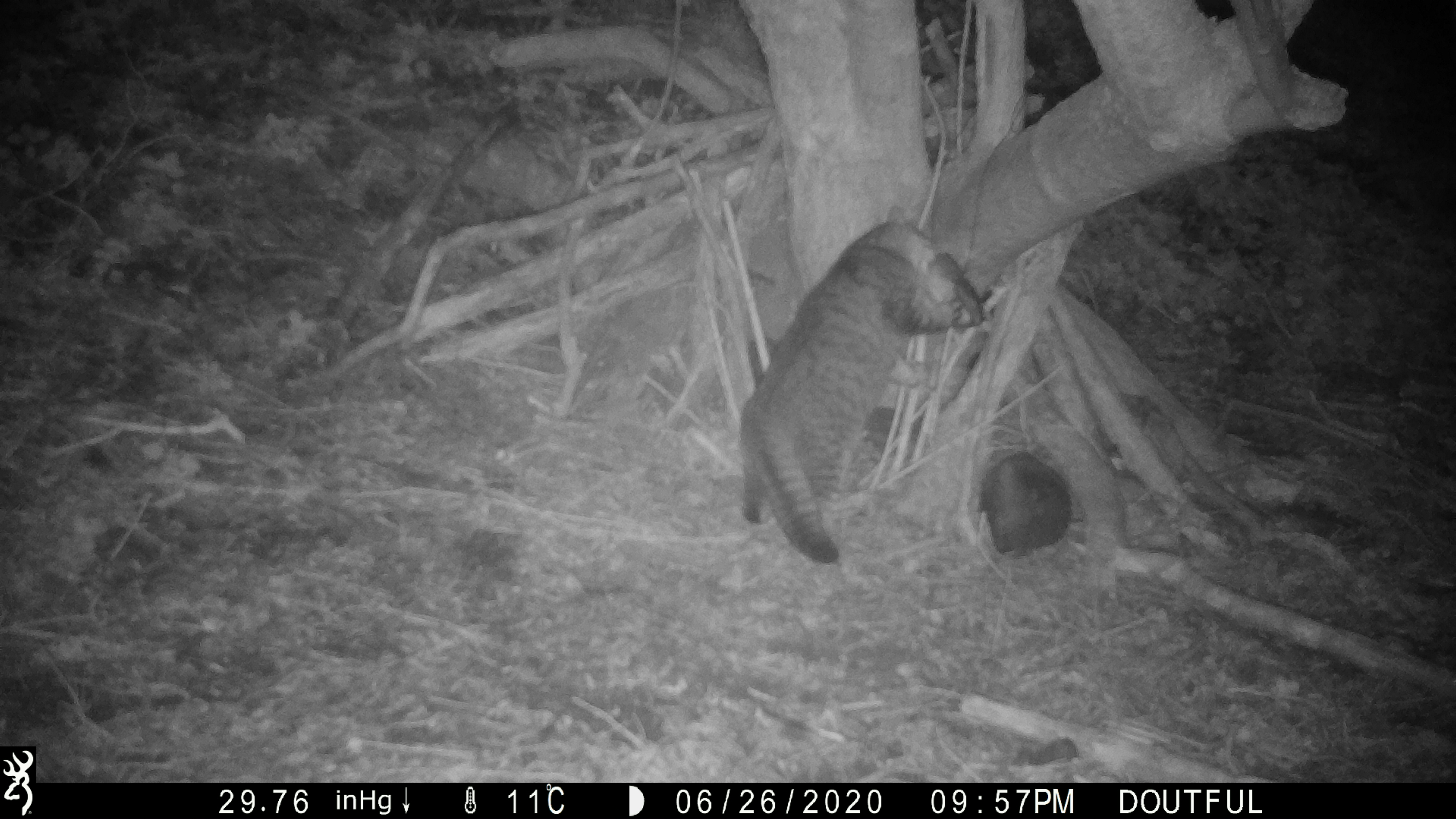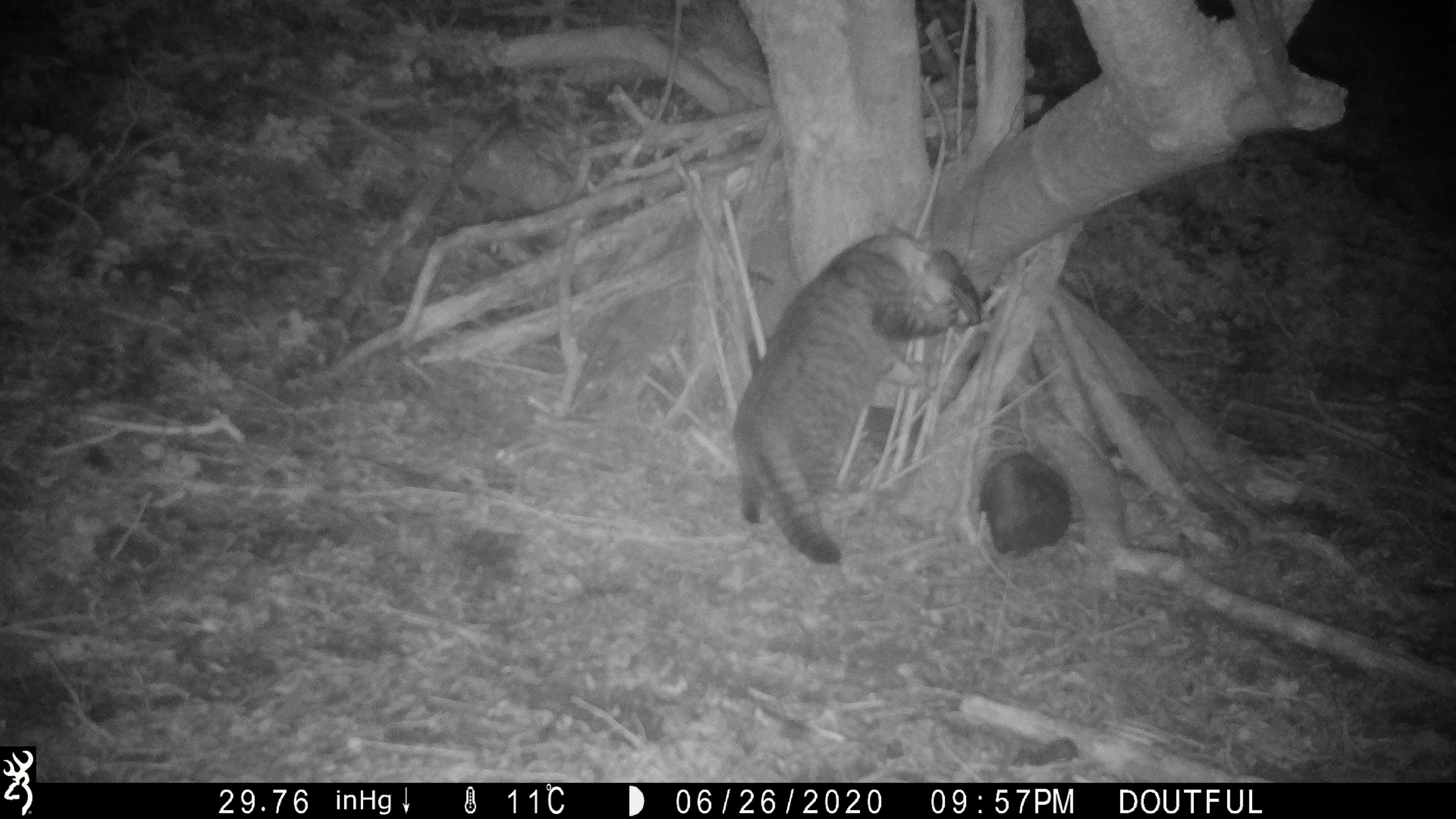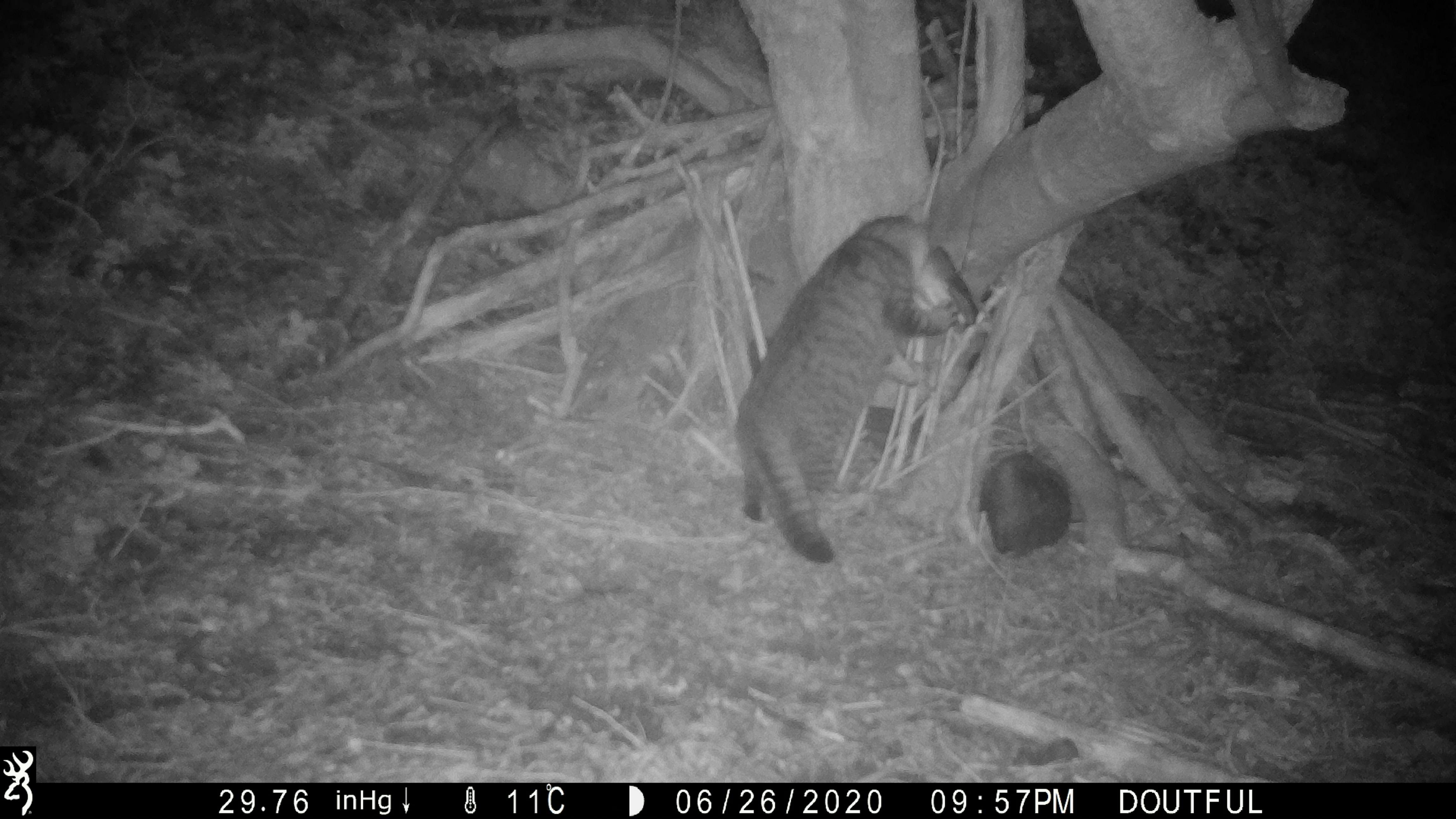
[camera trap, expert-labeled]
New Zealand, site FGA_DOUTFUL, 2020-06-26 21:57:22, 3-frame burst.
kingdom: Animalia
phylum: Chordata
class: Mammalia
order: Carnivora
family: Felidae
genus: Felis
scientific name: Felis catus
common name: domestic cat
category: cat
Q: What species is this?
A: Cat (domestic cat) (Felis catus).